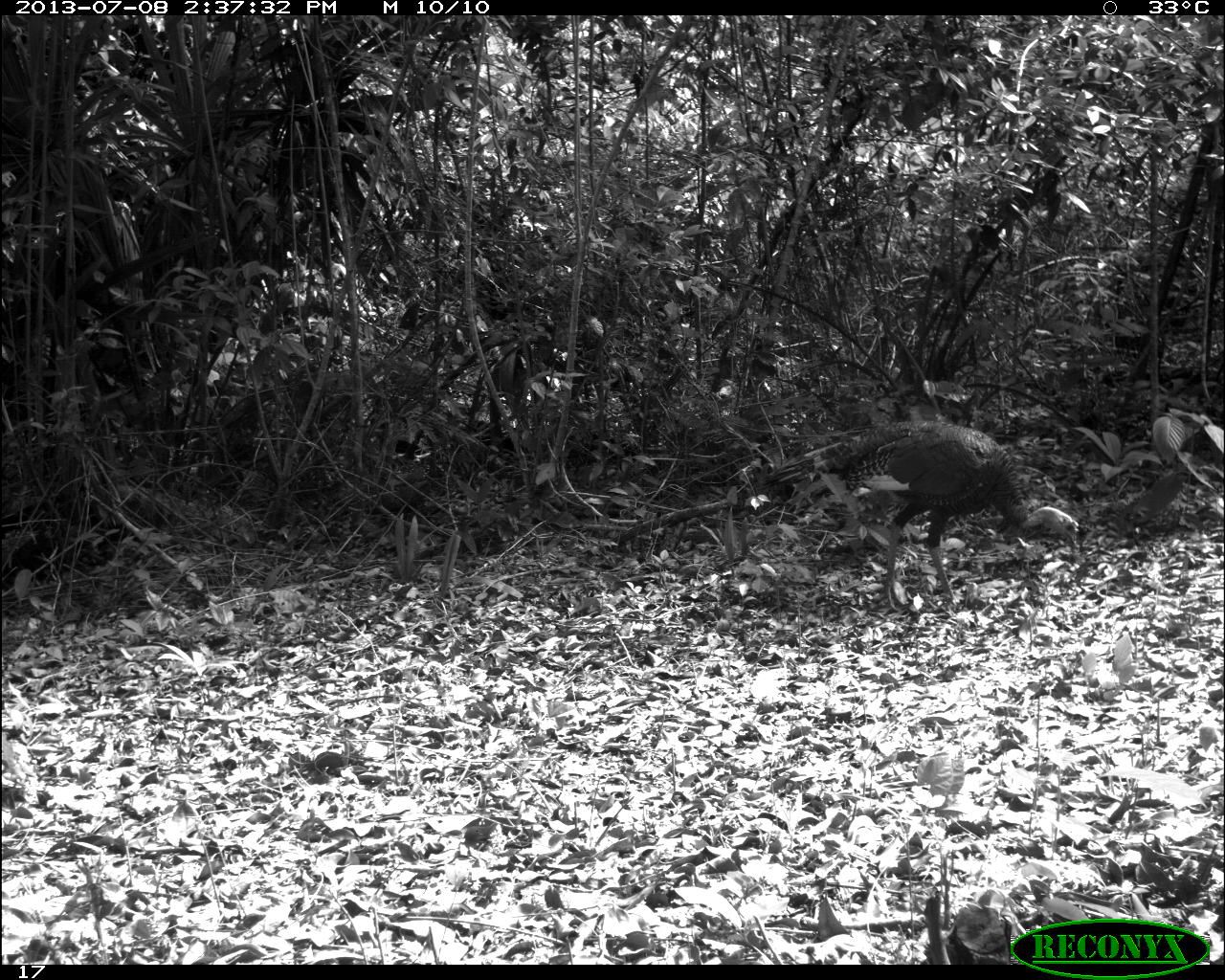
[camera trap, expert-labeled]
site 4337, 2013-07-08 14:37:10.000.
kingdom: Animalia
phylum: Chordata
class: Aves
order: Galliformes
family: Phasianidae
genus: Meleagris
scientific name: Meleagris ocellata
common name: ocellated turkey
Meleagris ocellata (ocellated turkey), count 1.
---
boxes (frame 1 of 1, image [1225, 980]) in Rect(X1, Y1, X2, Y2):
meleagris ocellata: Rect(753, 418, 1079, 612)